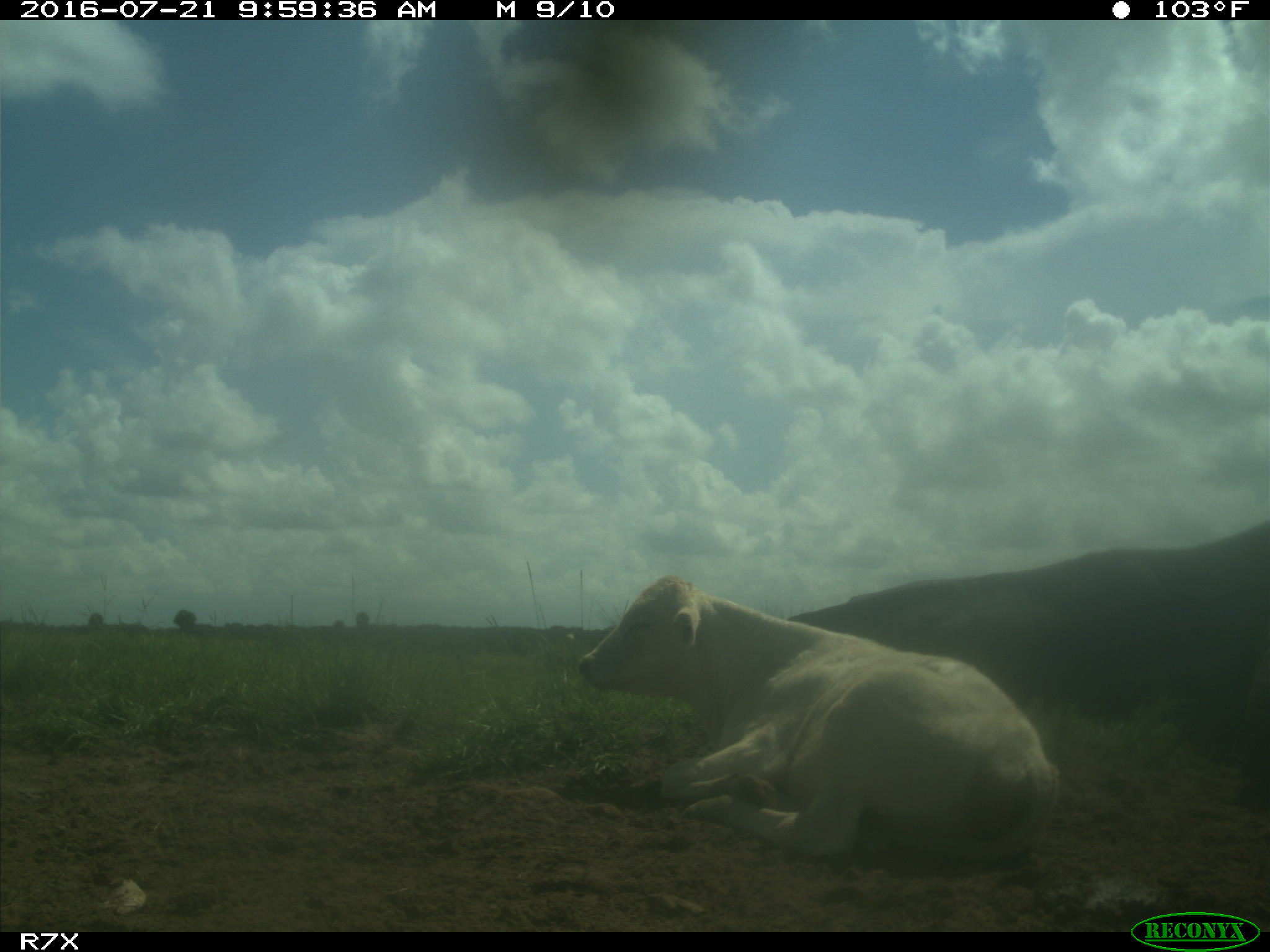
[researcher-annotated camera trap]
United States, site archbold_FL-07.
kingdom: Animalia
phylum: Chordata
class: Mammalia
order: Artiodactyla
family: Bovidae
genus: Bos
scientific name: Bos taurus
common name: domestic cow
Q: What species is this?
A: Bos taurus (domestic cow).